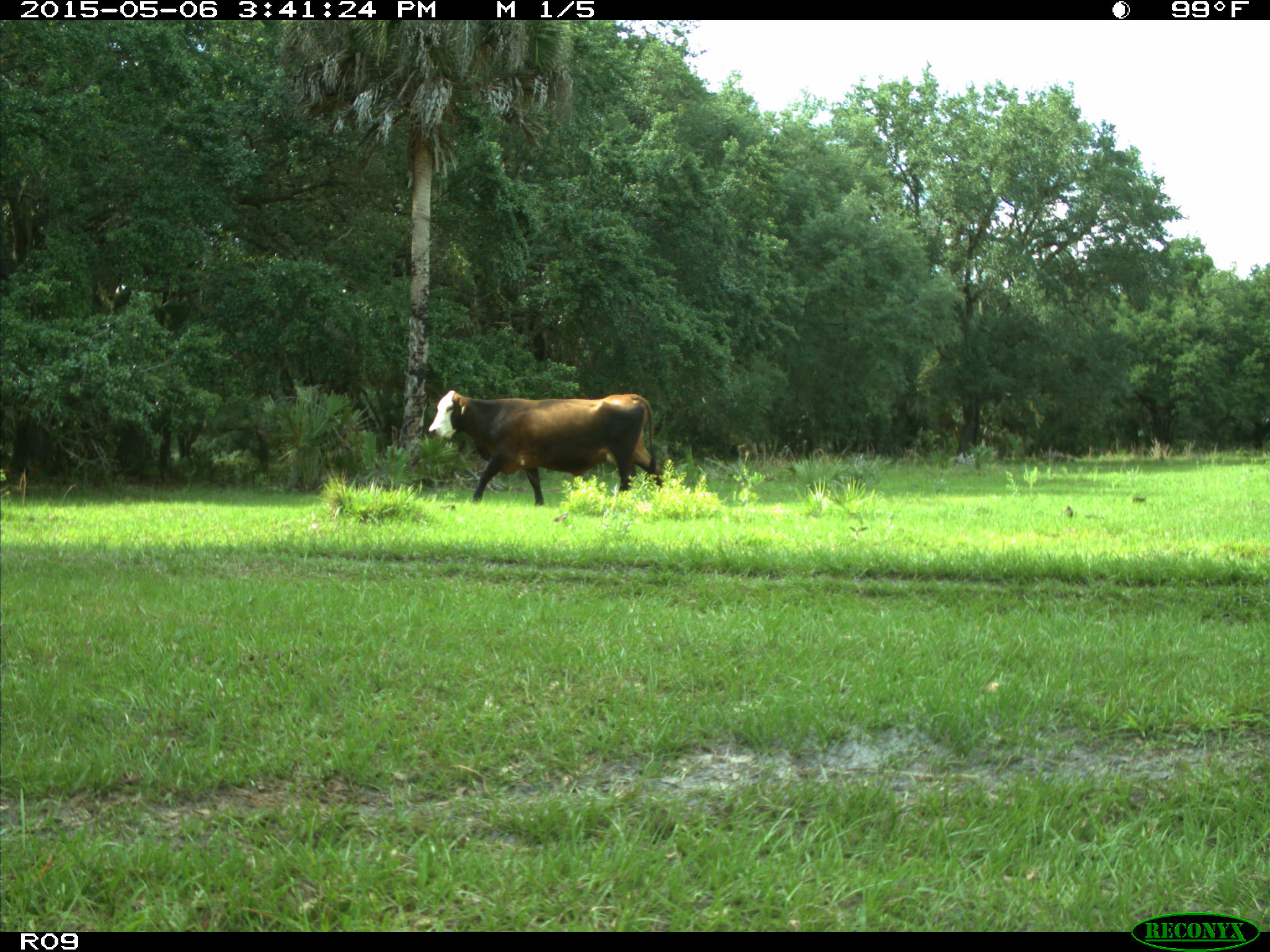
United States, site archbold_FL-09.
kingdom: Animalia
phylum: Chordata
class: Mammalia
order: Artiodactyla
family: Bovidae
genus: Bos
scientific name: Bos taurus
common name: domestic cow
Bos taurus (domestic cow).